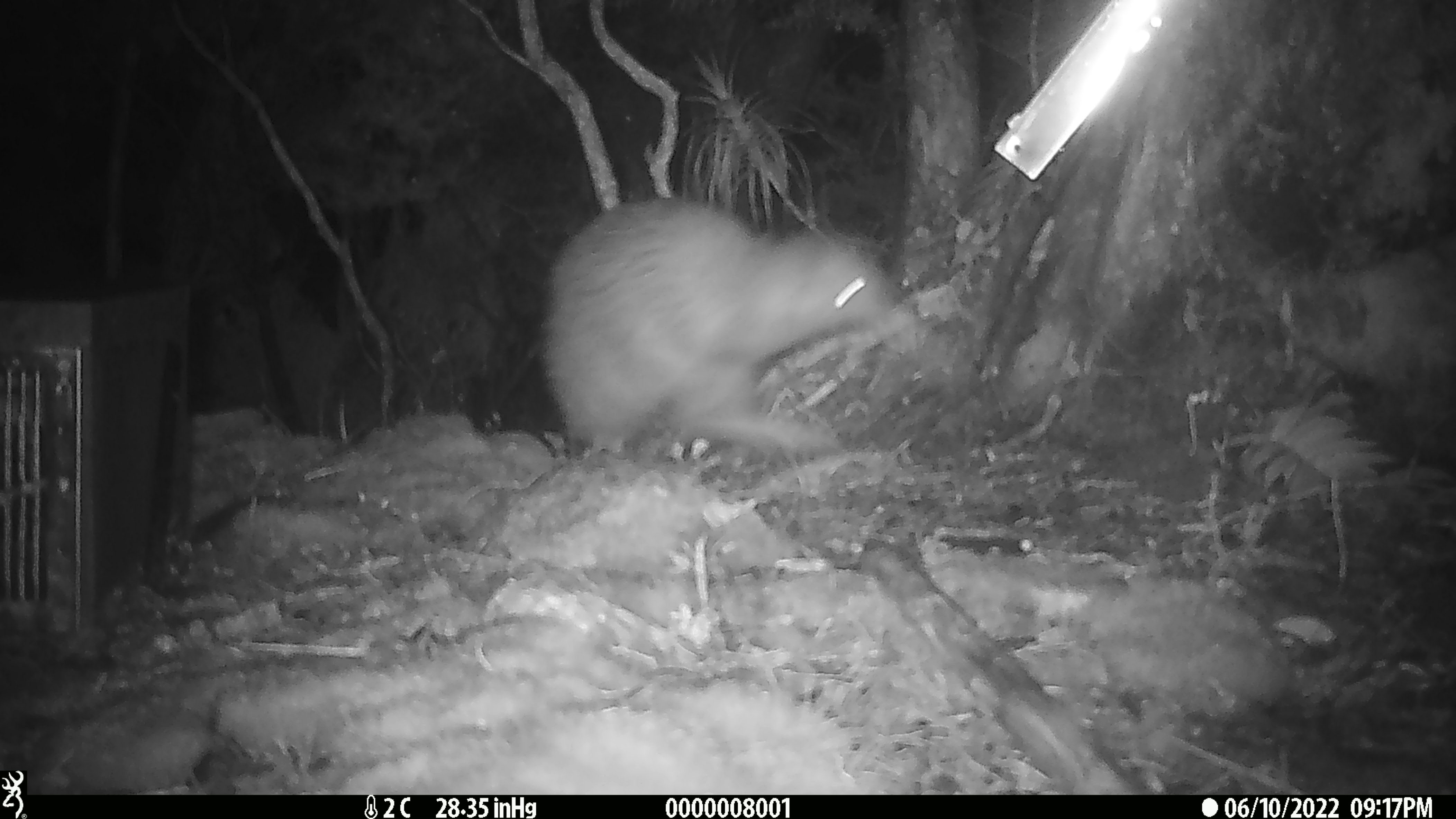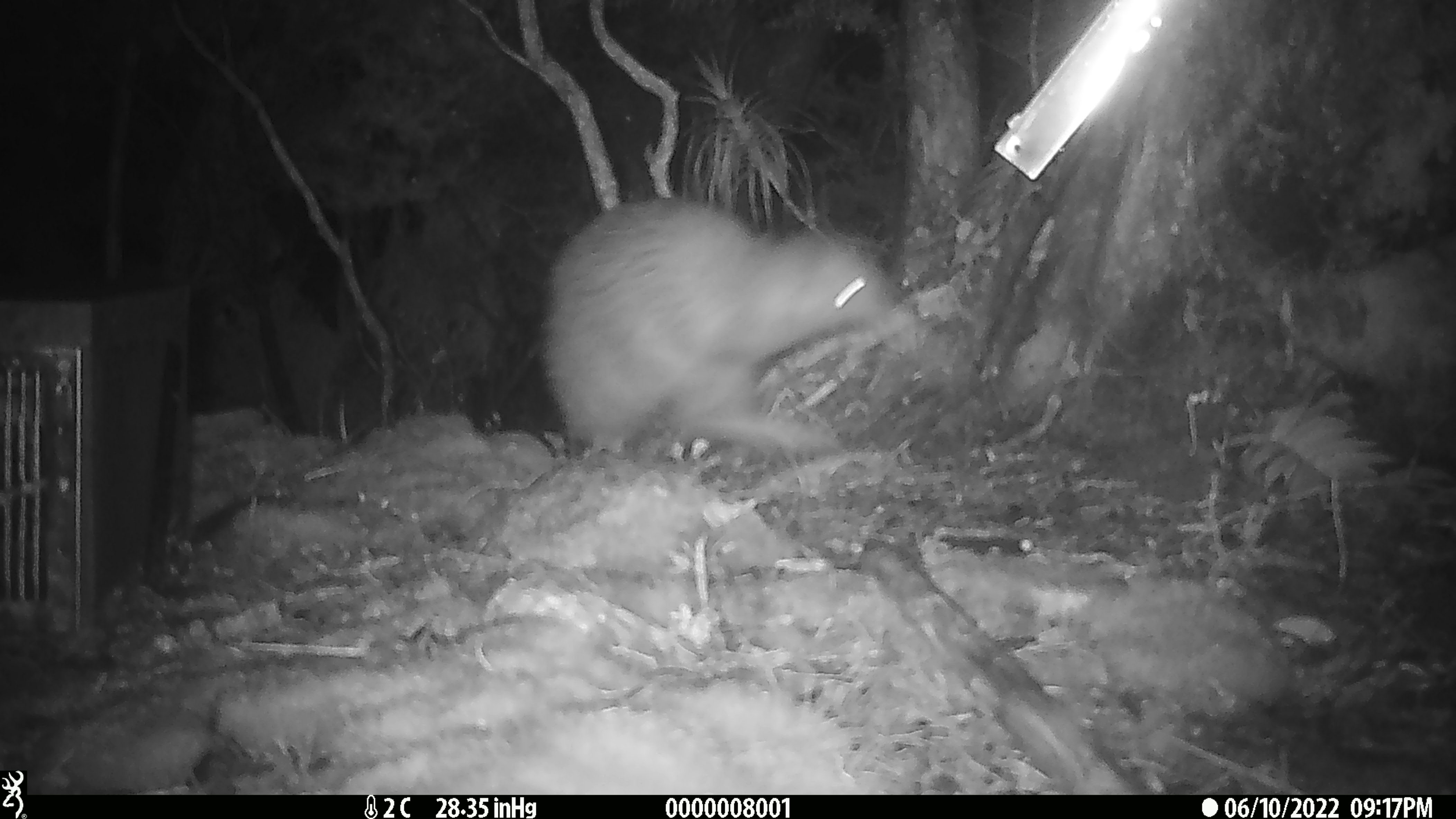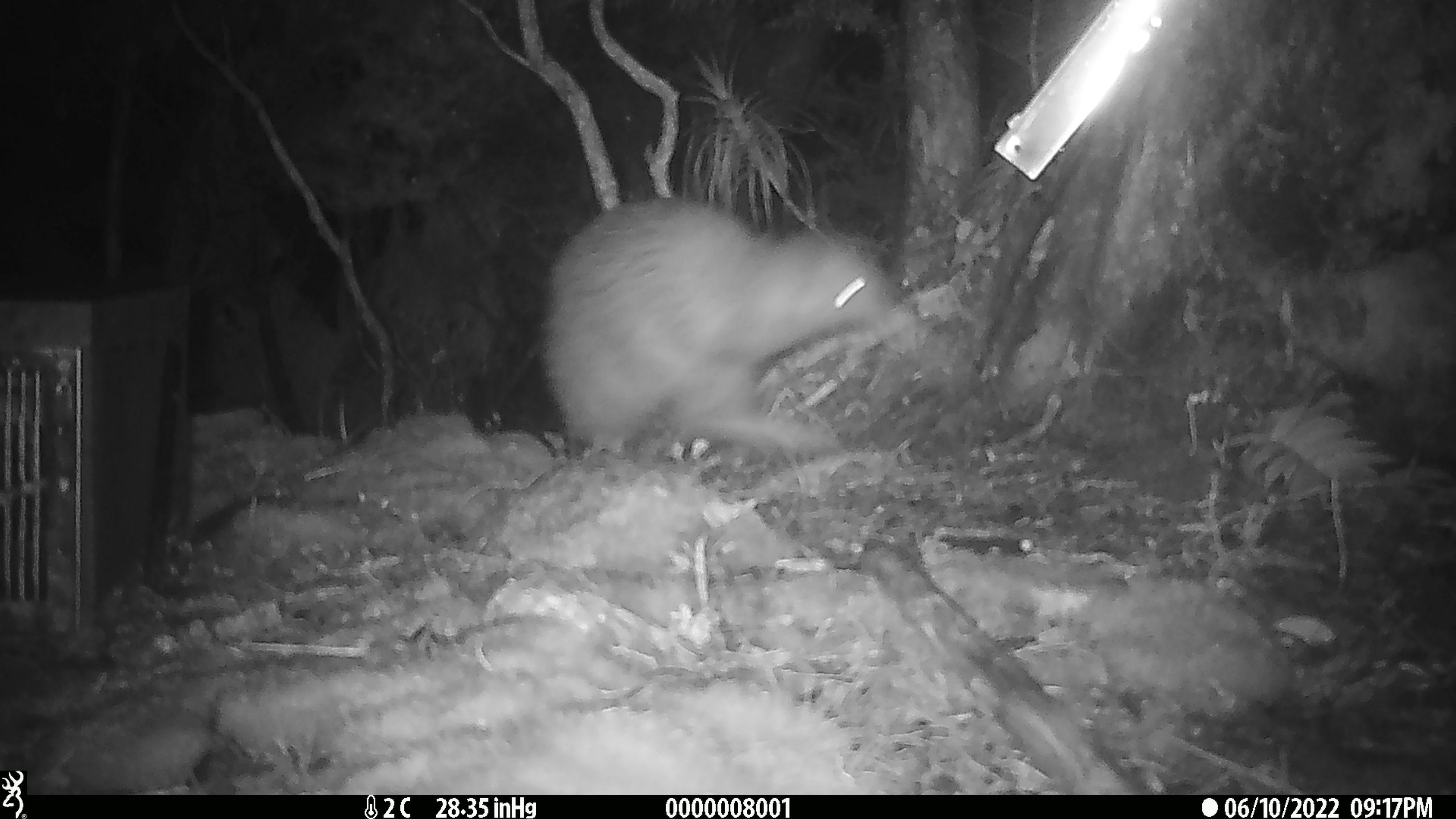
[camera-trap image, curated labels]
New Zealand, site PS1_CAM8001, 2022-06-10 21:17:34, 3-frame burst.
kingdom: Animalia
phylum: Chordata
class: Aves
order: Apterygiformes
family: Apterygidae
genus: Apteryx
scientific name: Apteryx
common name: kiwi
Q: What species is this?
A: Kiwi (Apteryx).